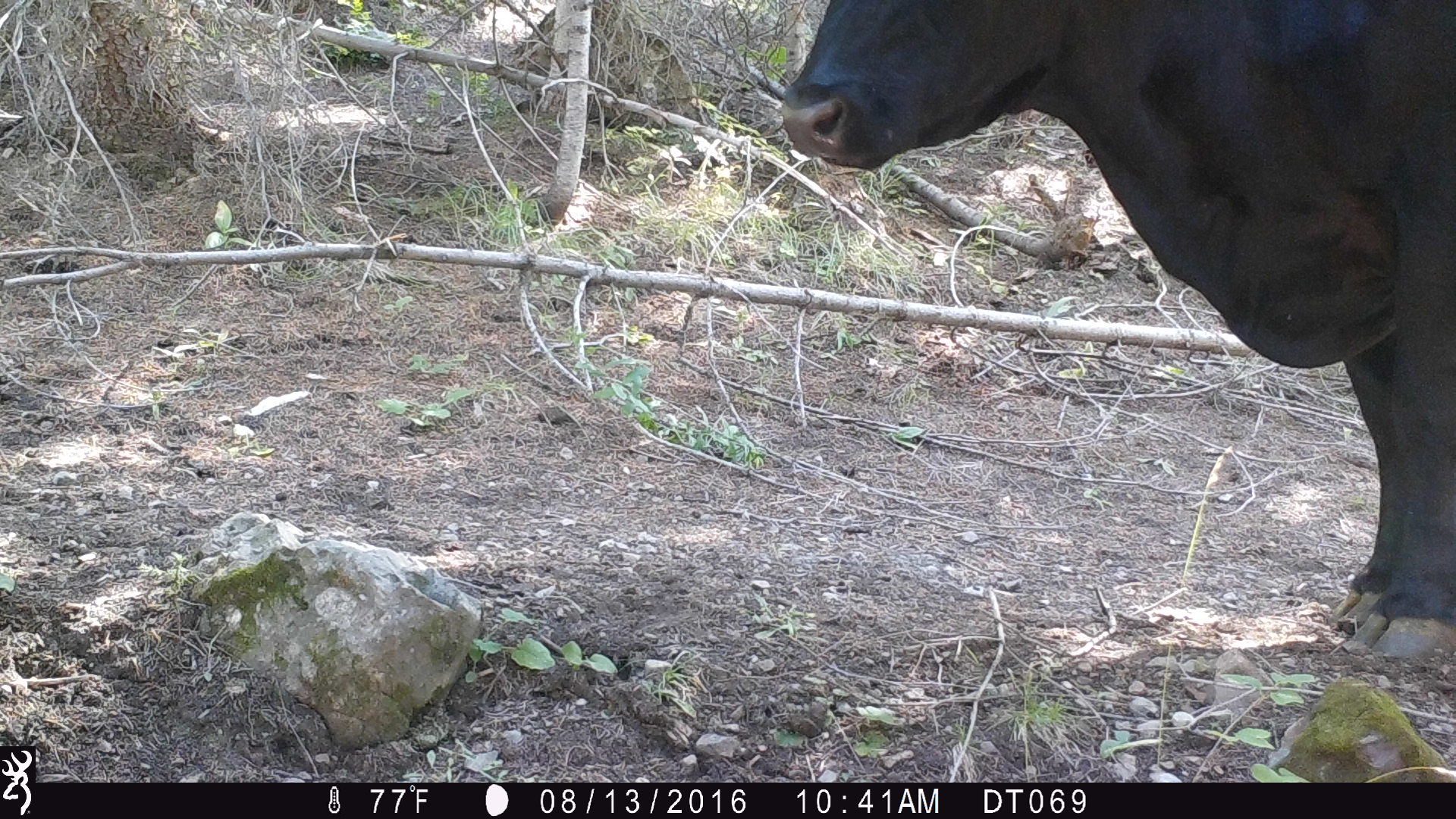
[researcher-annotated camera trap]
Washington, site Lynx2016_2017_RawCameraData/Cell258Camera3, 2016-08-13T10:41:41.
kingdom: Animalia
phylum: Chordata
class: Mammalia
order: Artiodactyla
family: Bovidae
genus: Bos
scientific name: Bos taurus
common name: domestic cattle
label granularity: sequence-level